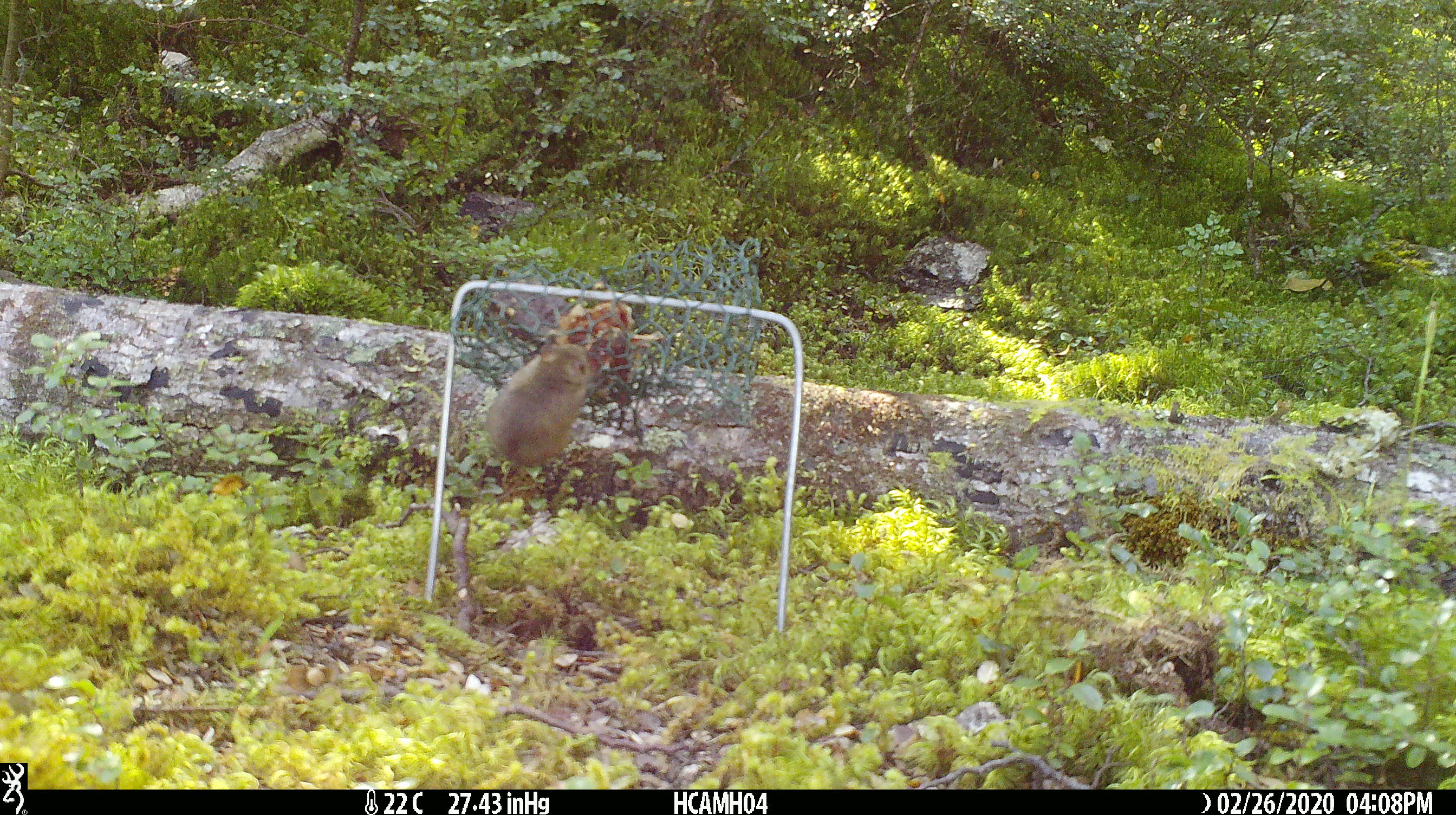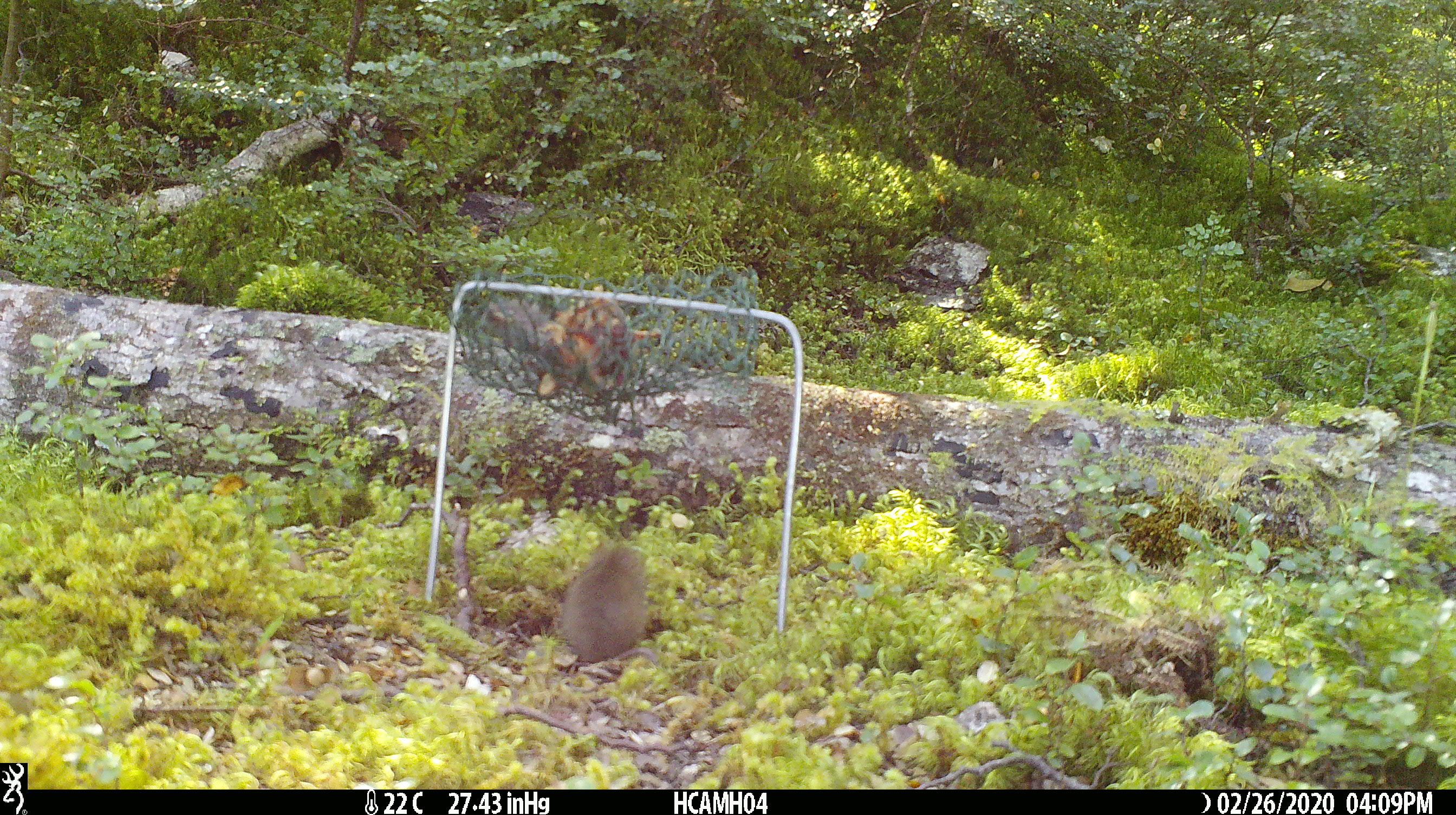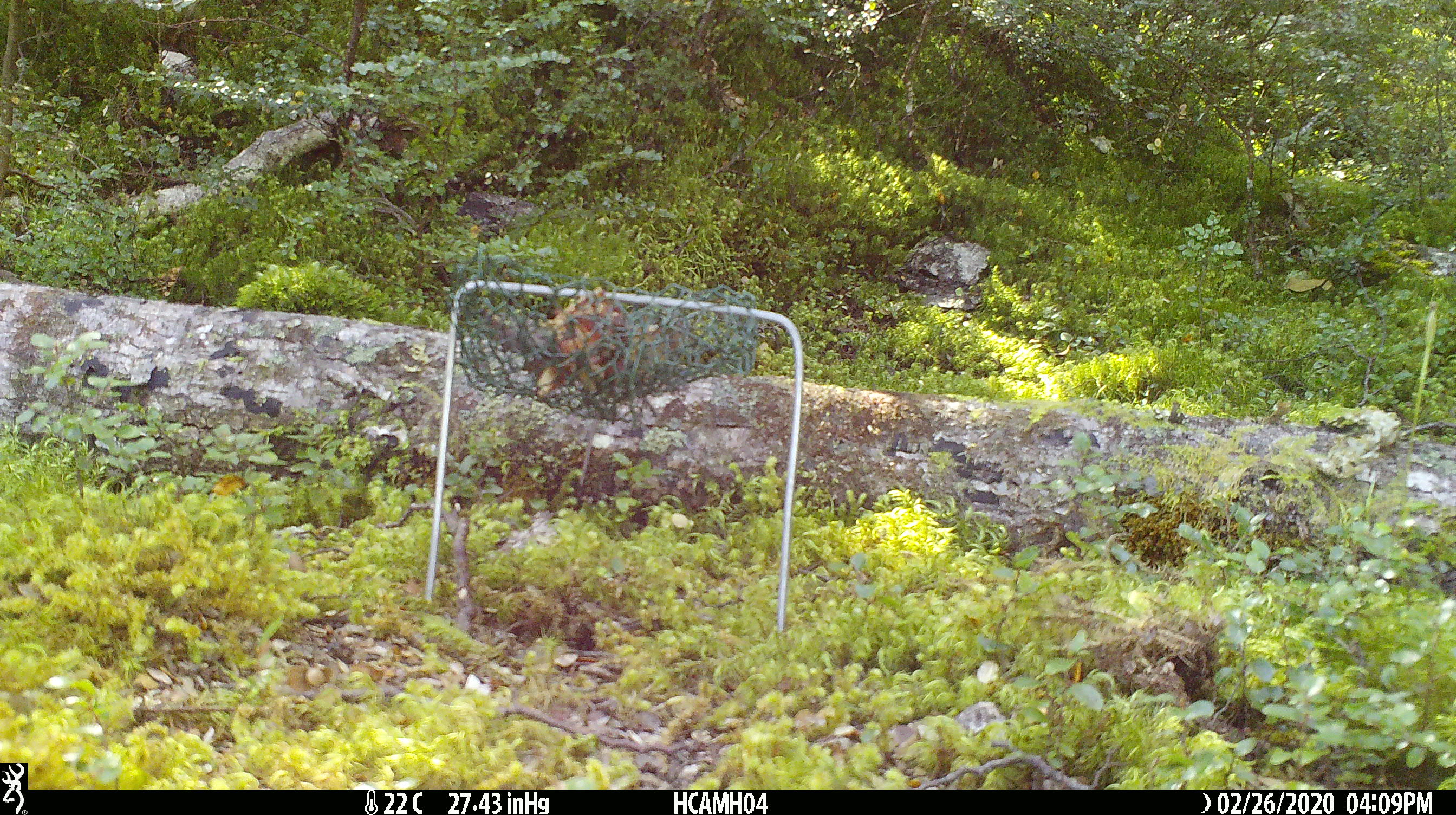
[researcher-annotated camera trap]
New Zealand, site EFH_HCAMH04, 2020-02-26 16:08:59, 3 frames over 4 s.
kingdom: Animalia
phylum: Chordata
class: Mammalia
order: Rodentia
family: Muridae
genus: Mus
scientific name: Mus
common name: mouse